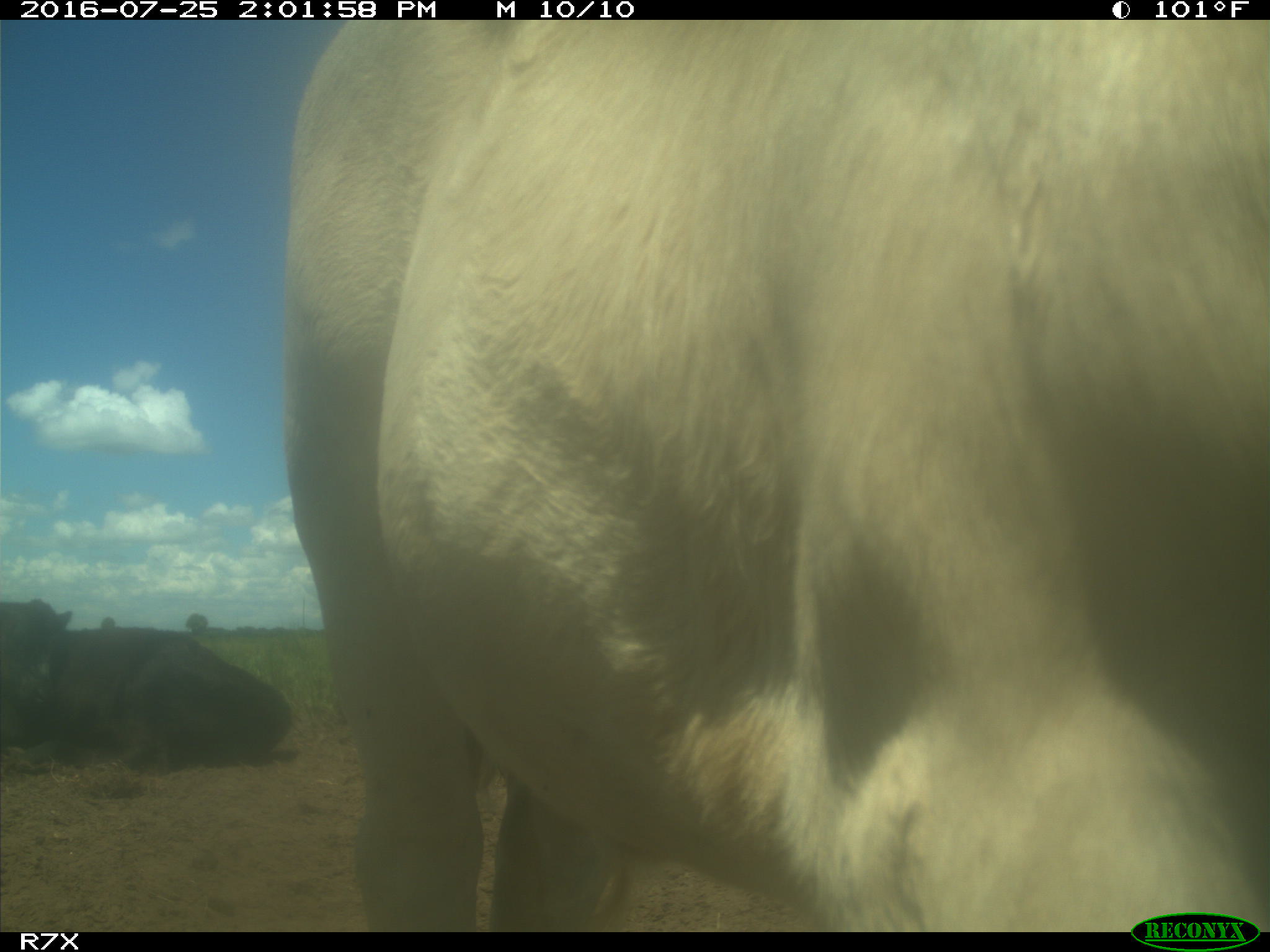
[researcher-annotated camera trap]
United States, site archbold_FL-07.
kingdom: Animalia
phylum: Chordata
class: Mammalia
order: Artiodactyla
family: Bovidae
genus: Bos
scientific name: Bos taurus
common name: domestic cow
Bos taurus (domestic cow).